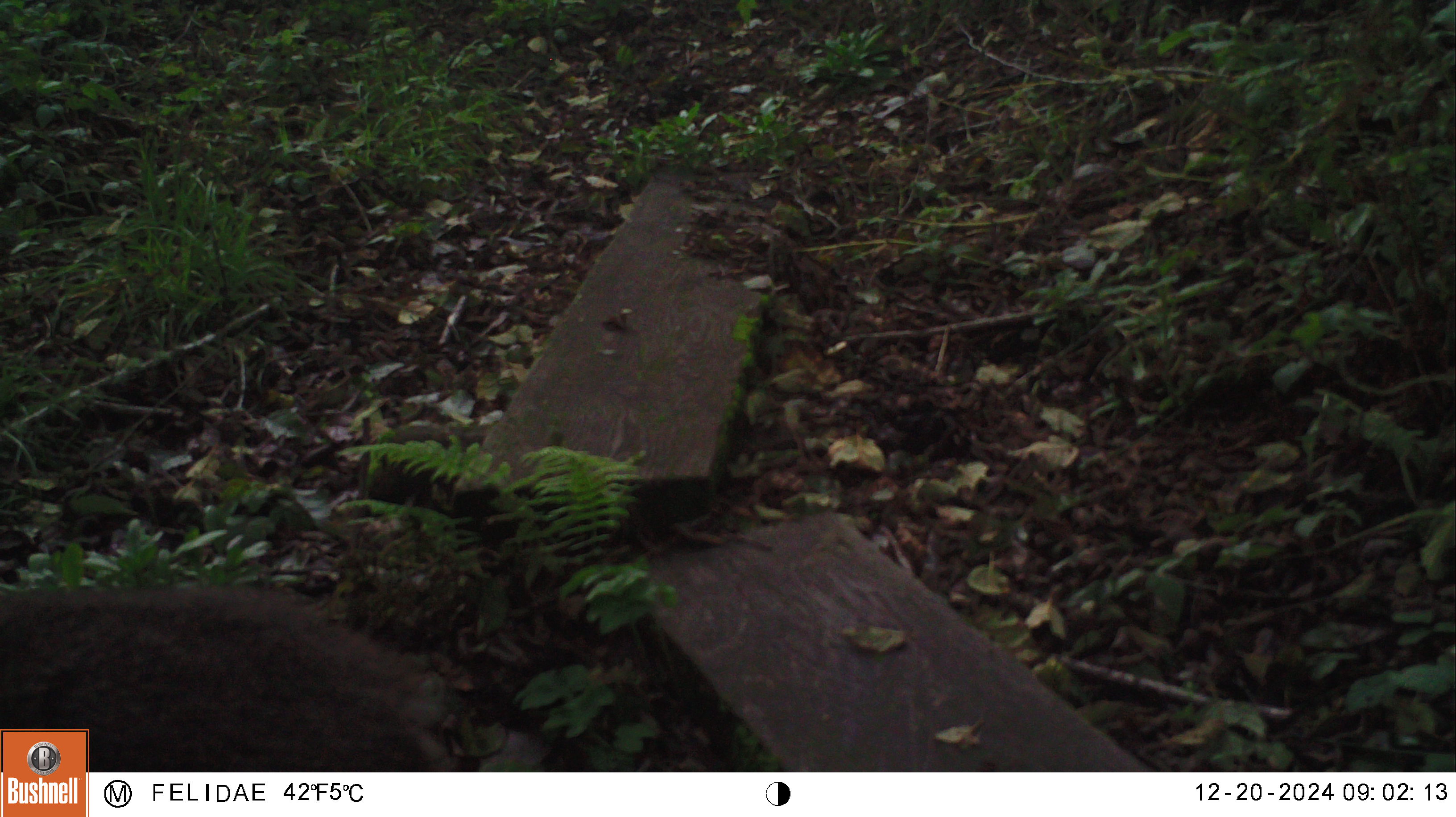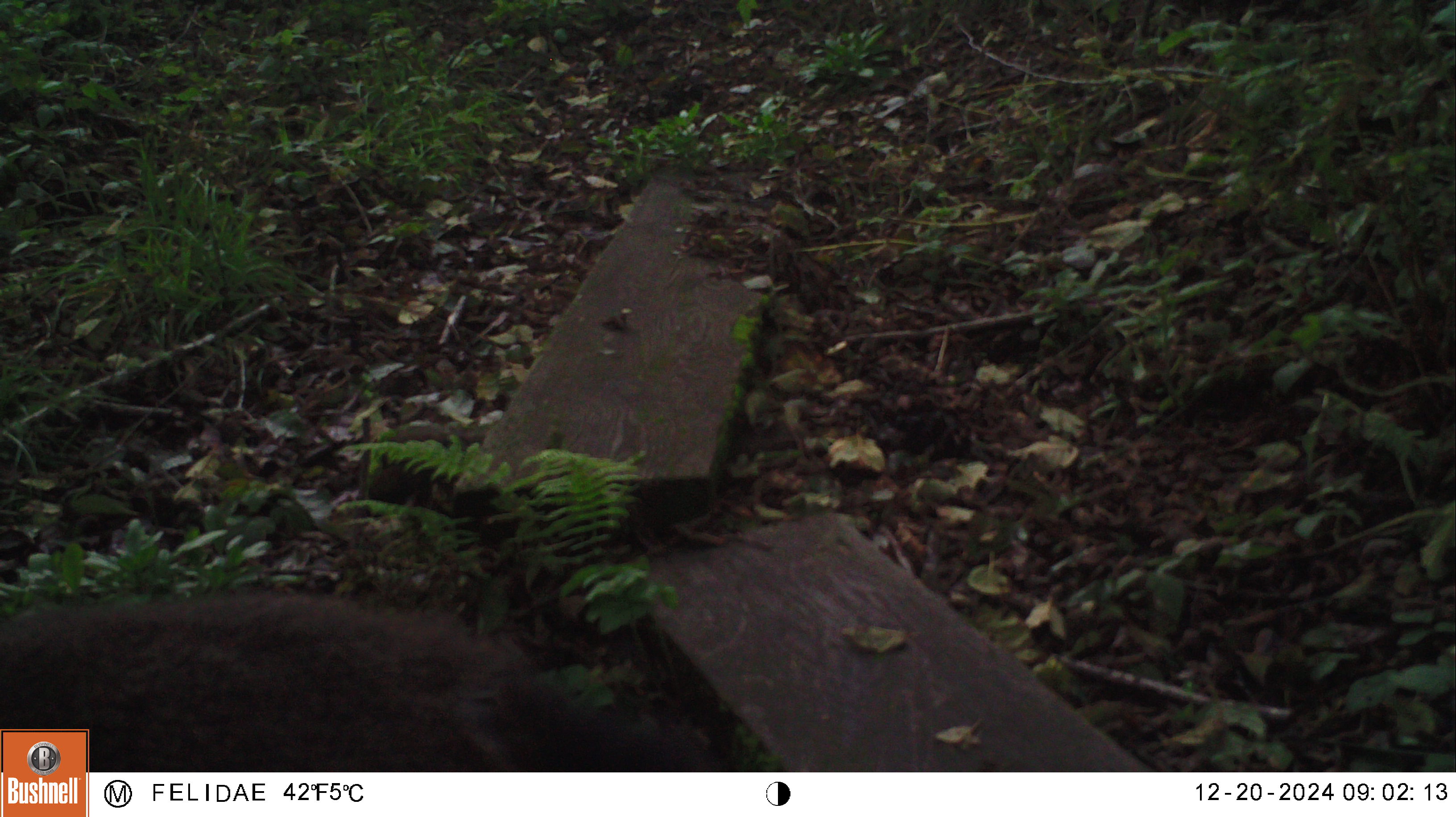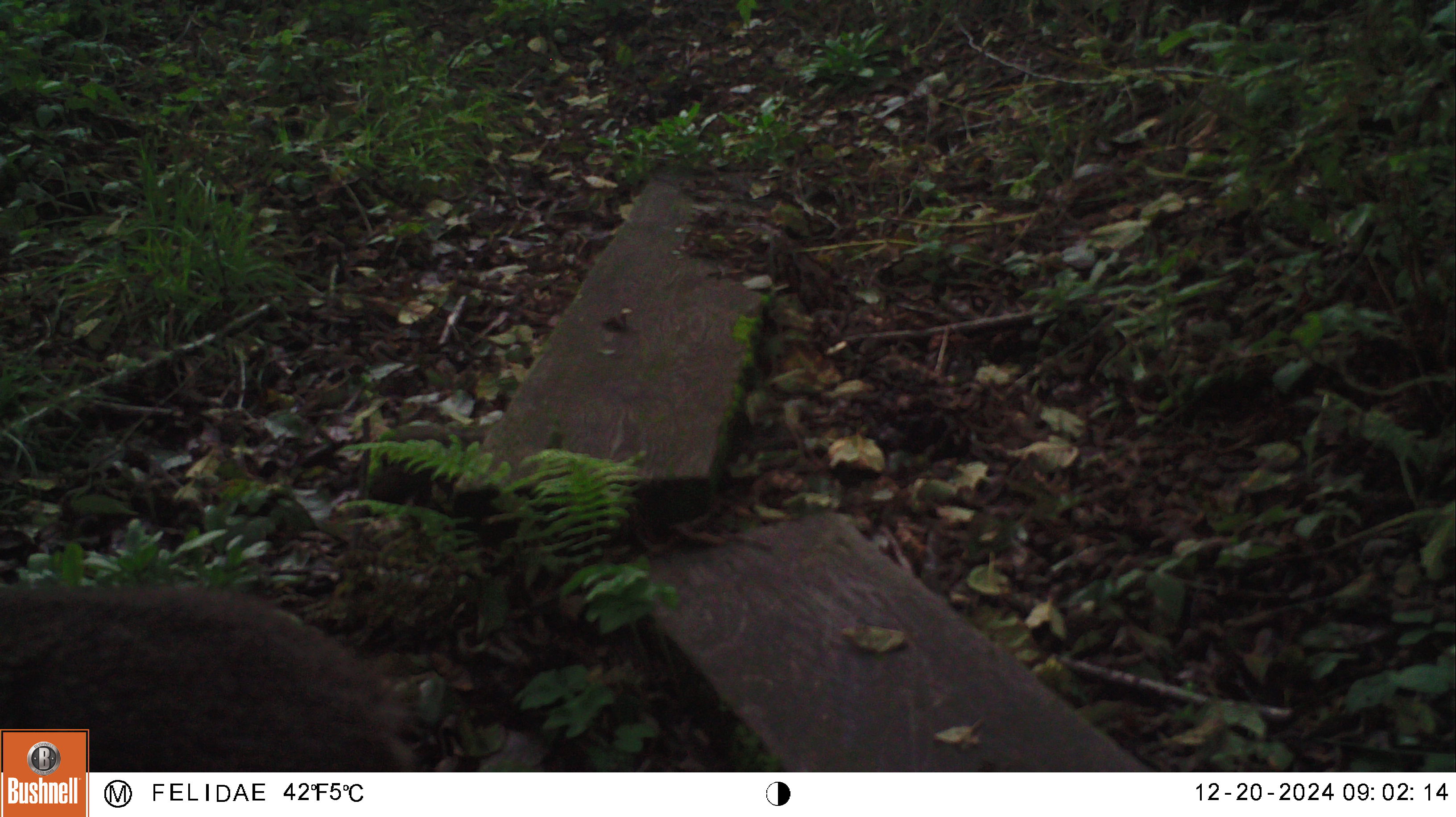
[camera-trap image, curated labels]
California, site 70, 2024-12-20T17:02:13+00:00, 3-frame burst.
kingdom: Animalia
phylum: Chordata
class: Mammalia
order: Artiodactyla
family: Cervidae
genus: Odocoileus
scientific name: Odocoileus hemionus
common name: mule deer